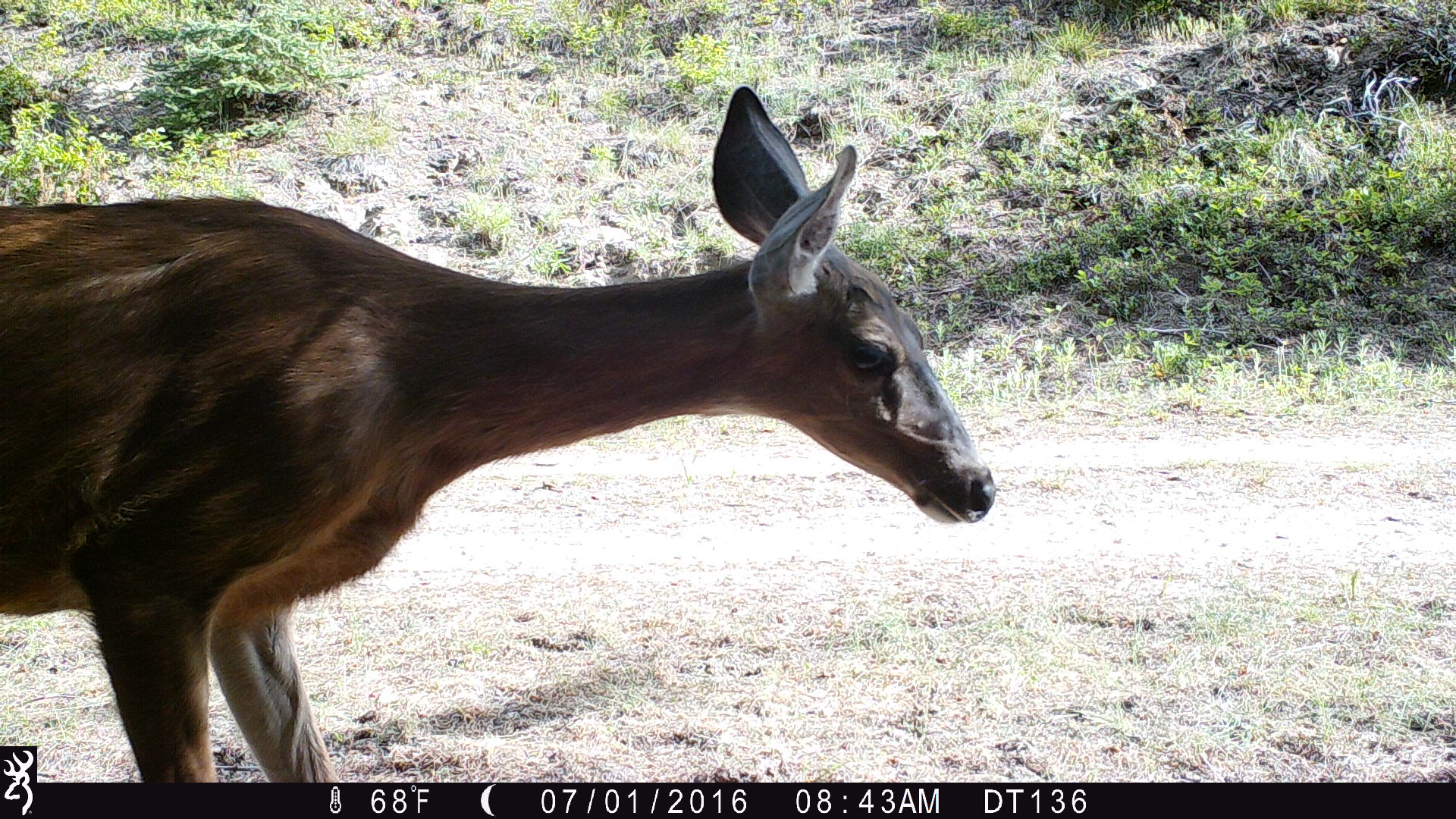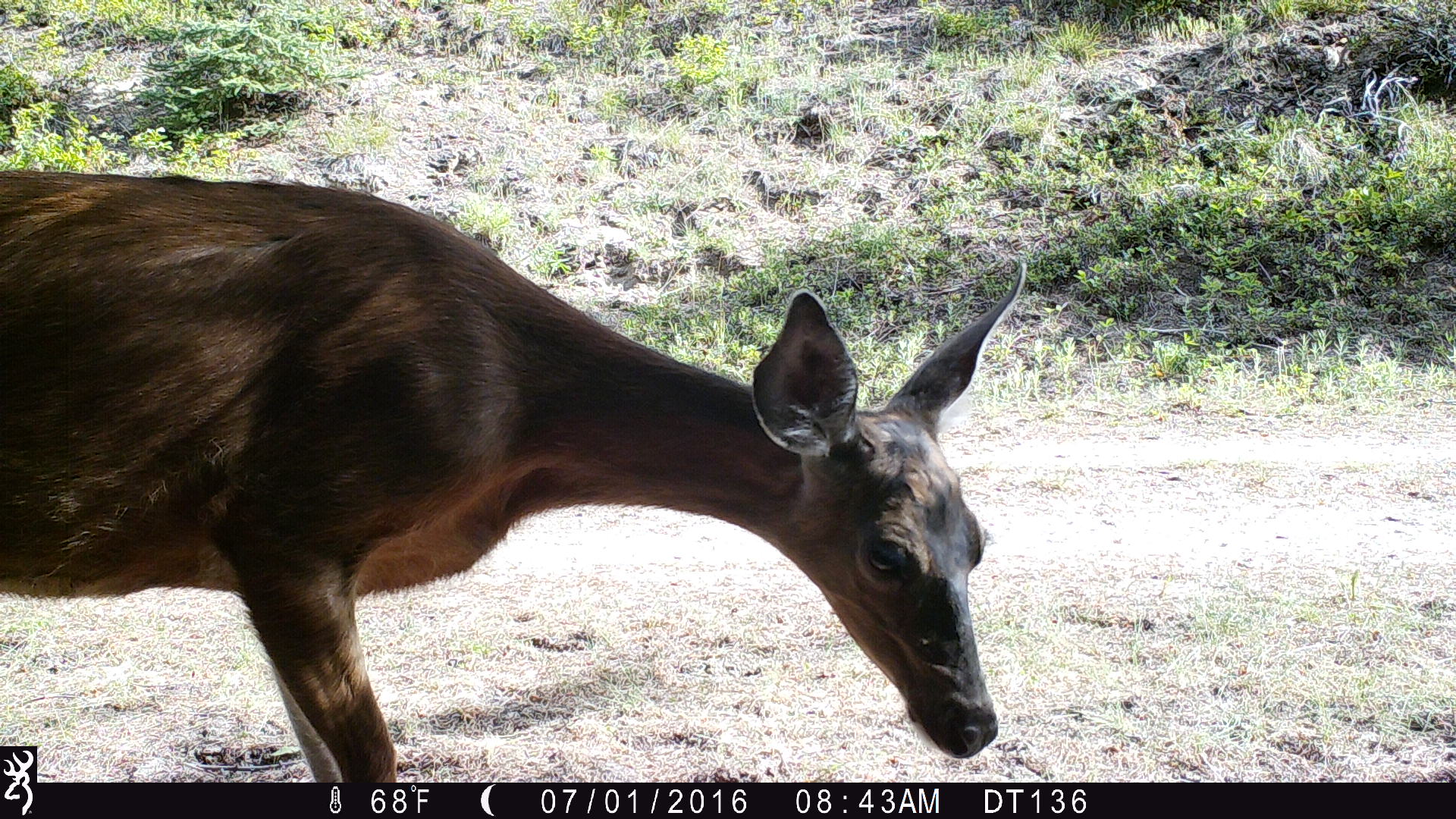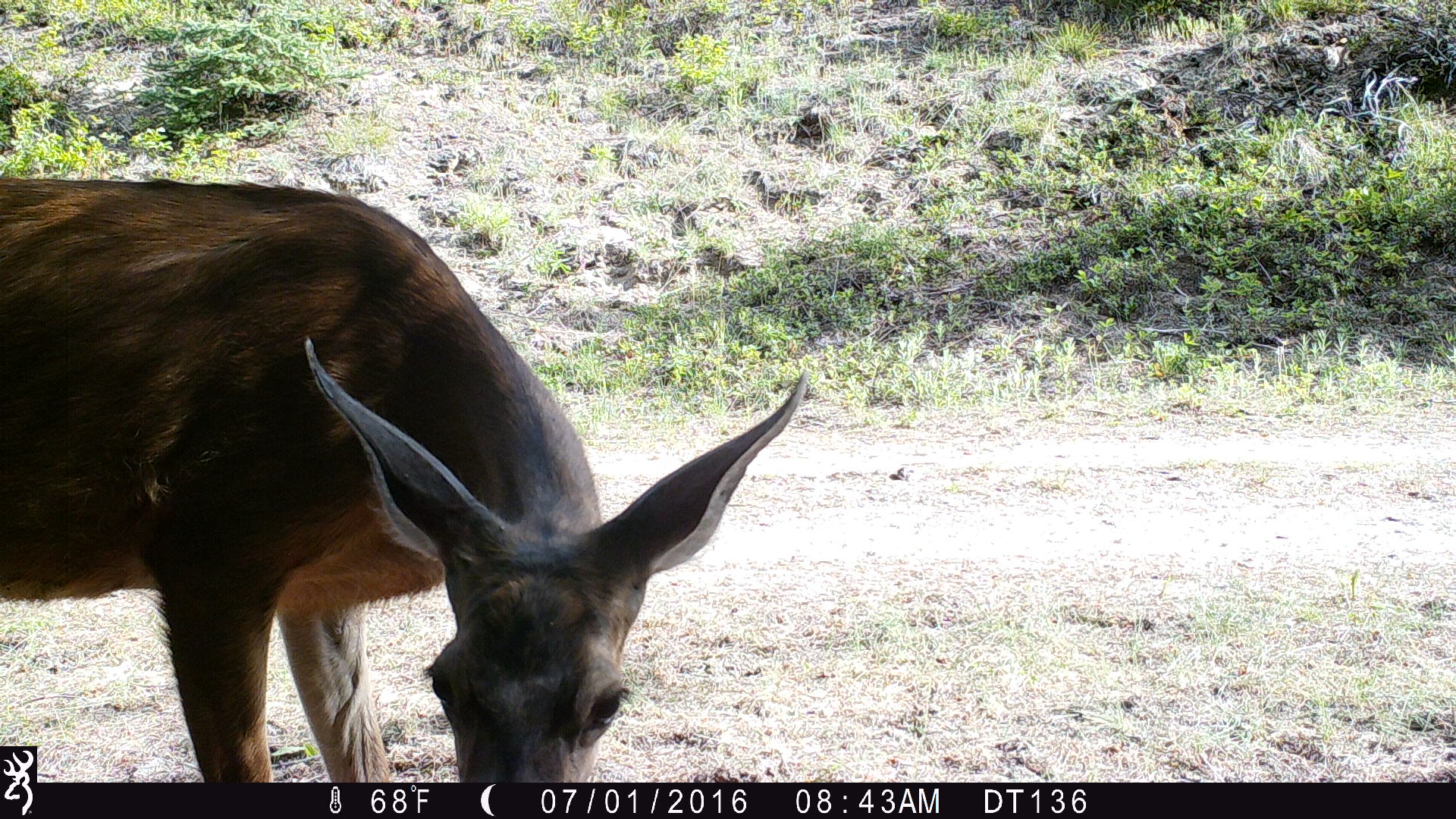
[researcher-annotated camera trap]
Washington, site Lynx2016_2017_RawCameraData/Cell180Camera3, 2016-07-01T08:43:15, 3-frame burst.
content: unidentified animal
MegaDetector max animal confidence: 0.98